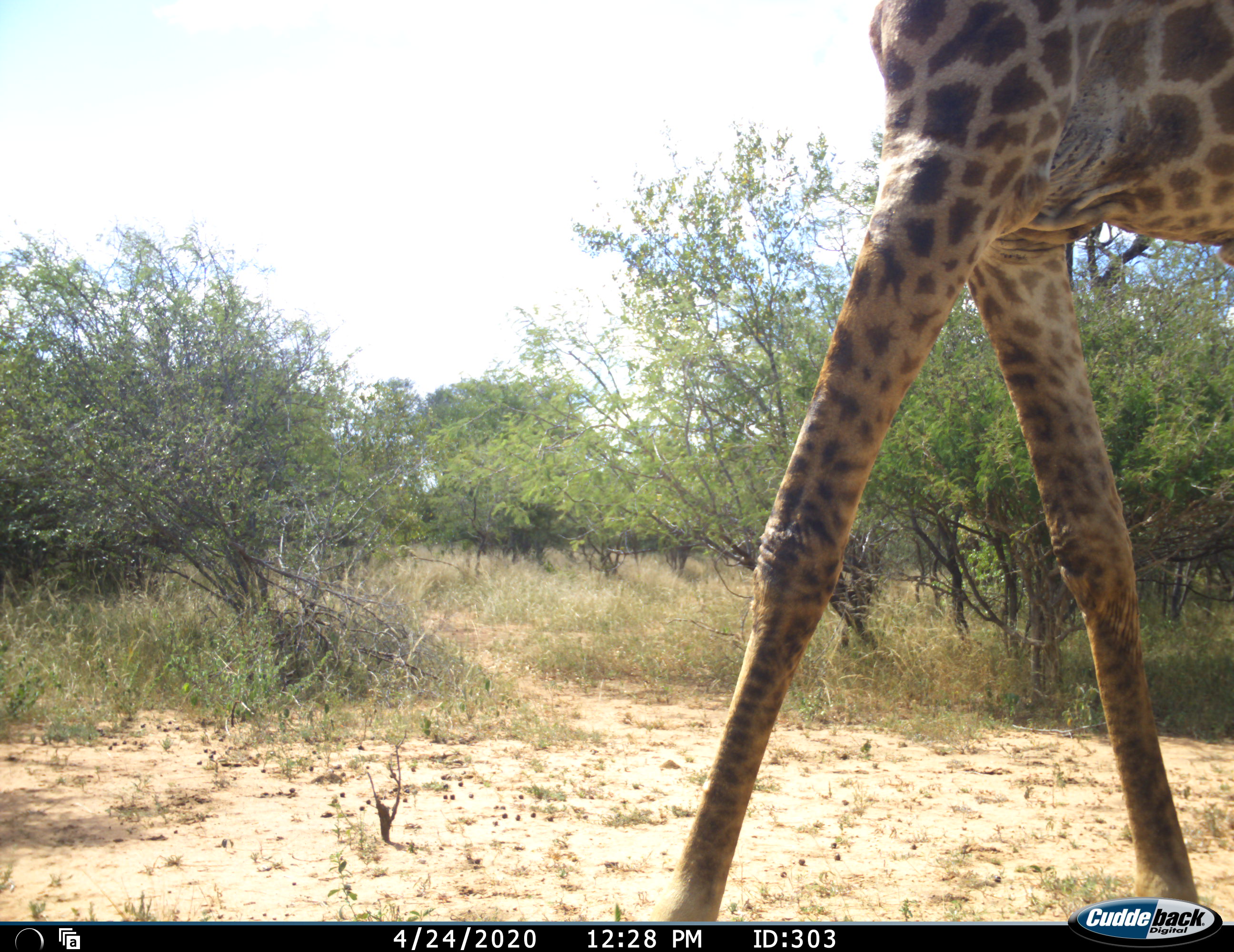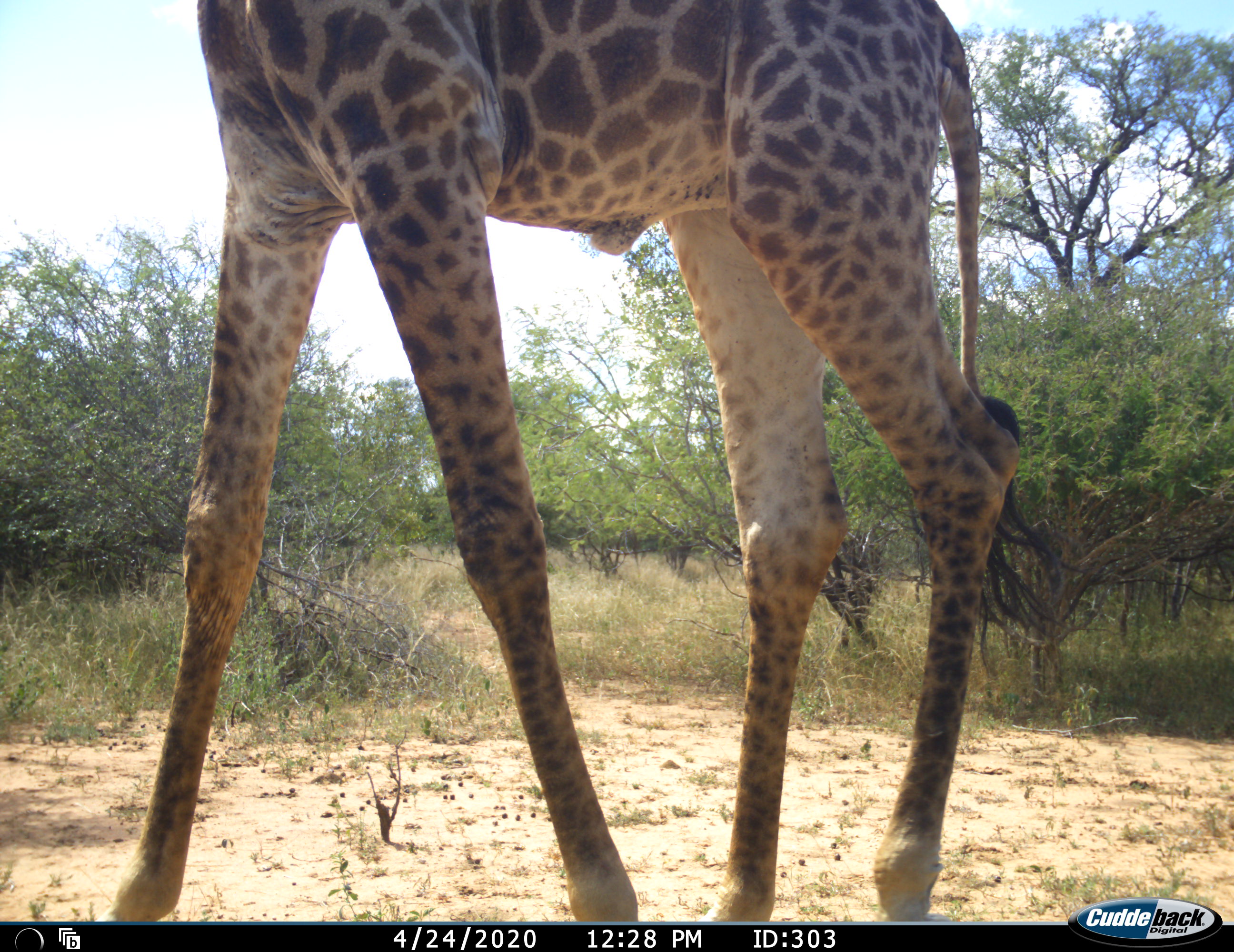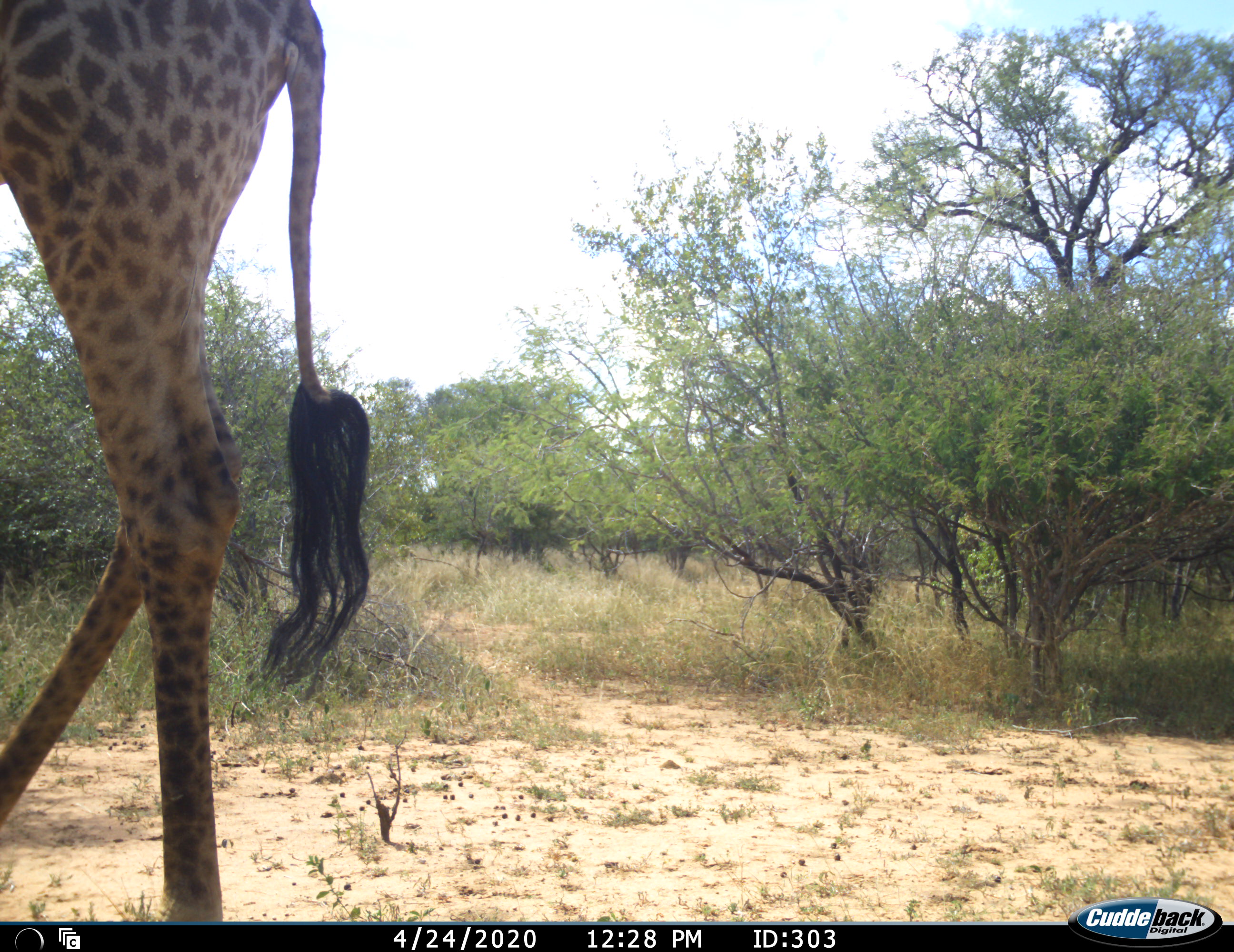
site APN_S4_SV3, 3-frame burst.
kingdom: Animalia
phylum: Chordata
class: Mammalia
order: Artiodactyla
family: Giraffidae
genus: Giraffa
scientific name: Giraffa camelopardalis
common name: giraffe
Giraffe (Giraffa camelopardalis), count 1. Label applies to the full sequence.